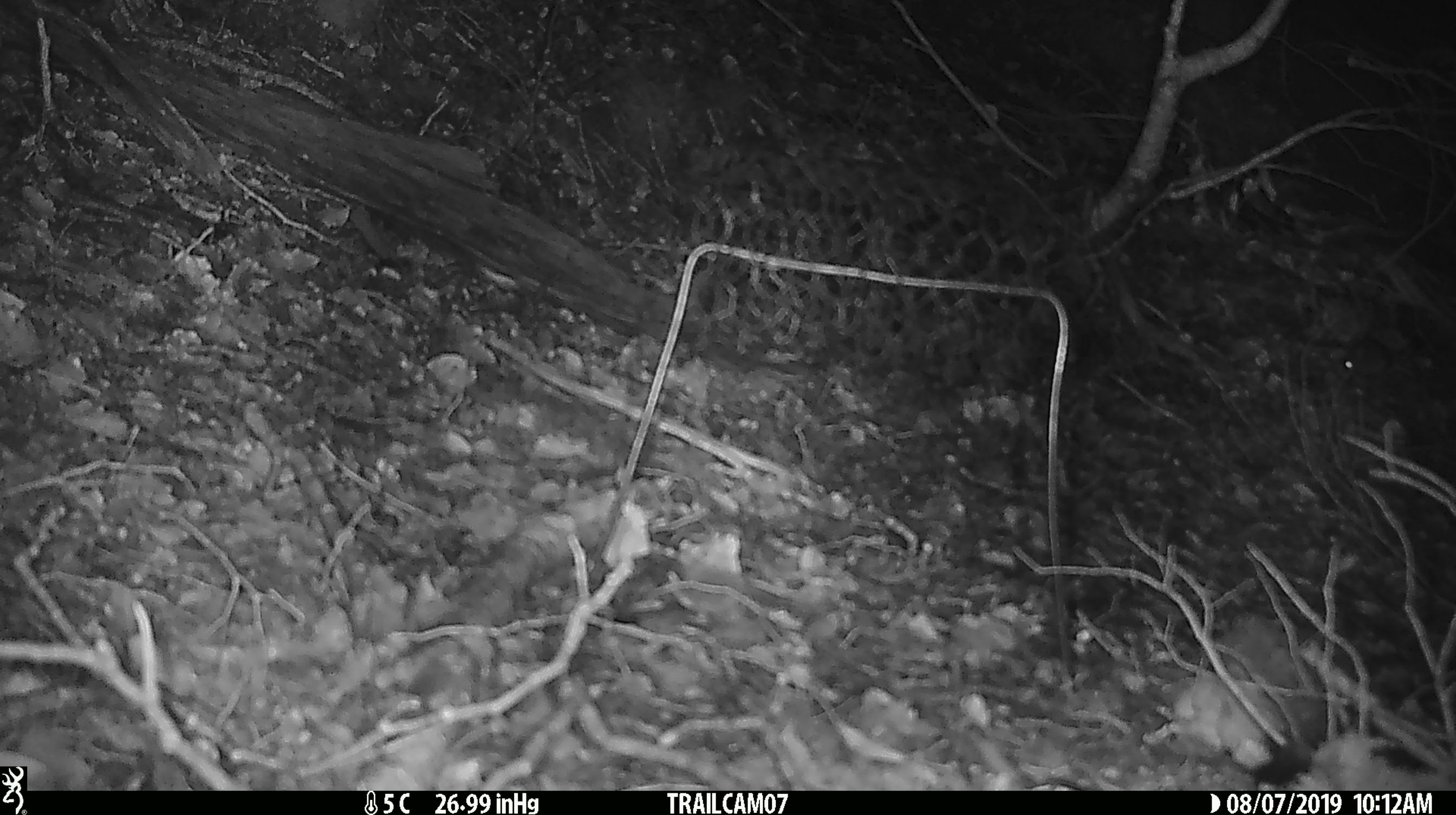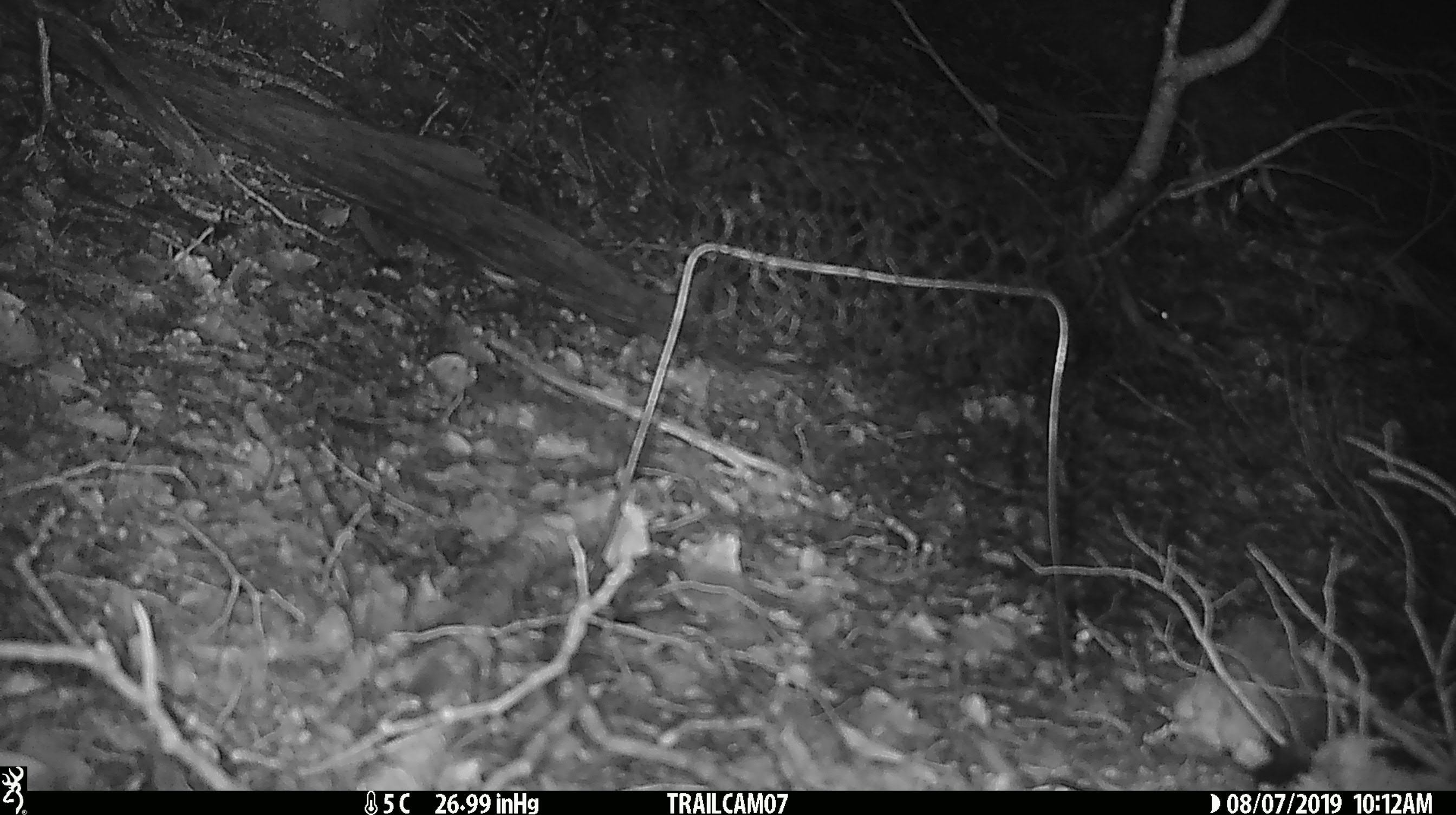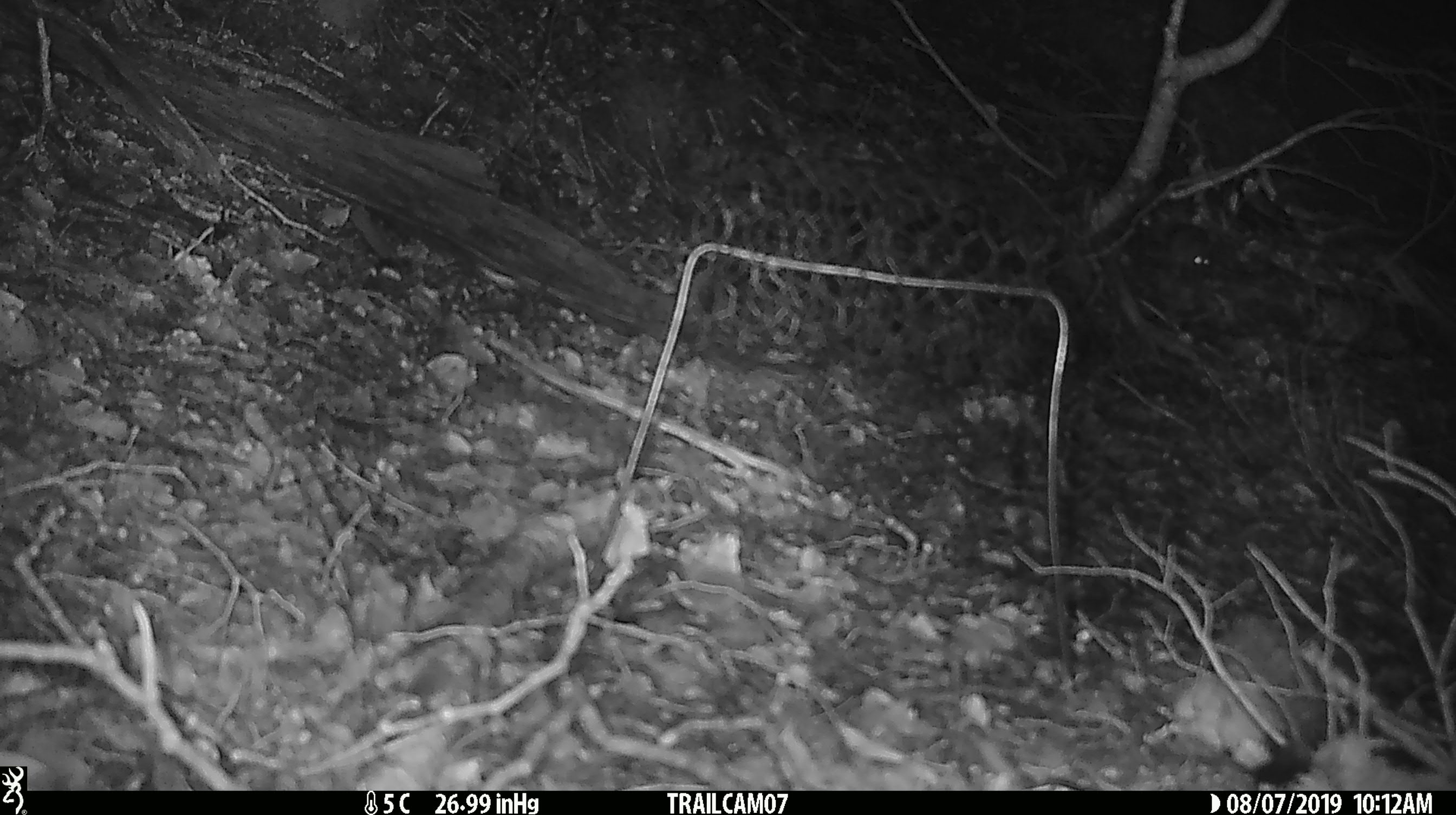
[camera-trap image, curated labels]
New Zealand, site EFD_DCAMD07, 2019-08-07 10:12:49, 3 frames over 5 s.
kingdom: Animalia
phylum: Chordata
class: Mammalia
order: Rodentia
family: Muridae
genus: Mus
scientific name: Mus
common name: mouse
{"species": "mouse (Mus)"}